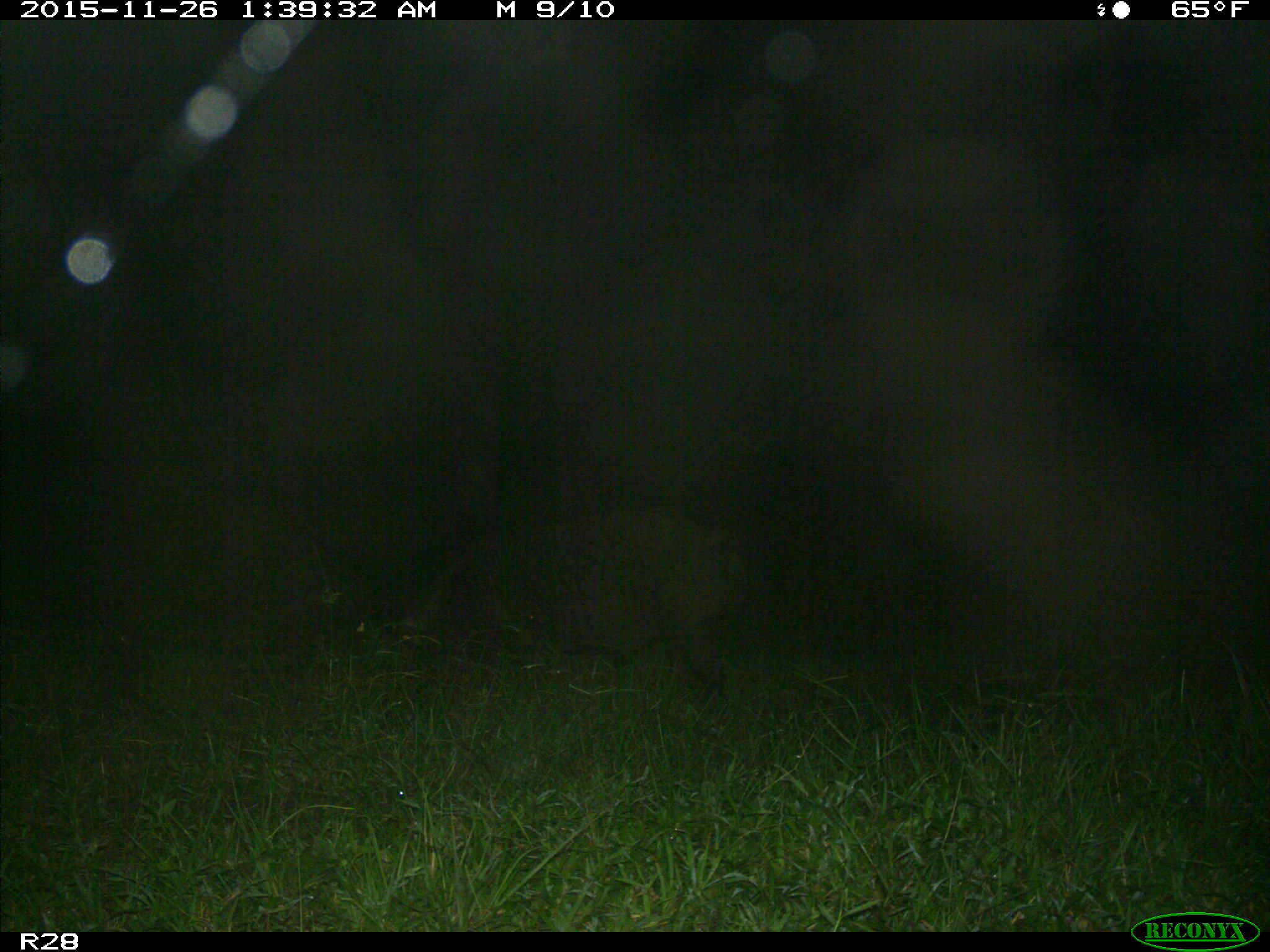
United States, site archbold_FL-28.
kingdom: Animalia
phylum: Chordata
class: Mammalia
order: Artiodactyla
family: Suidae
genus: Sus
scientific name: Sus scrofa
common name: wild boar